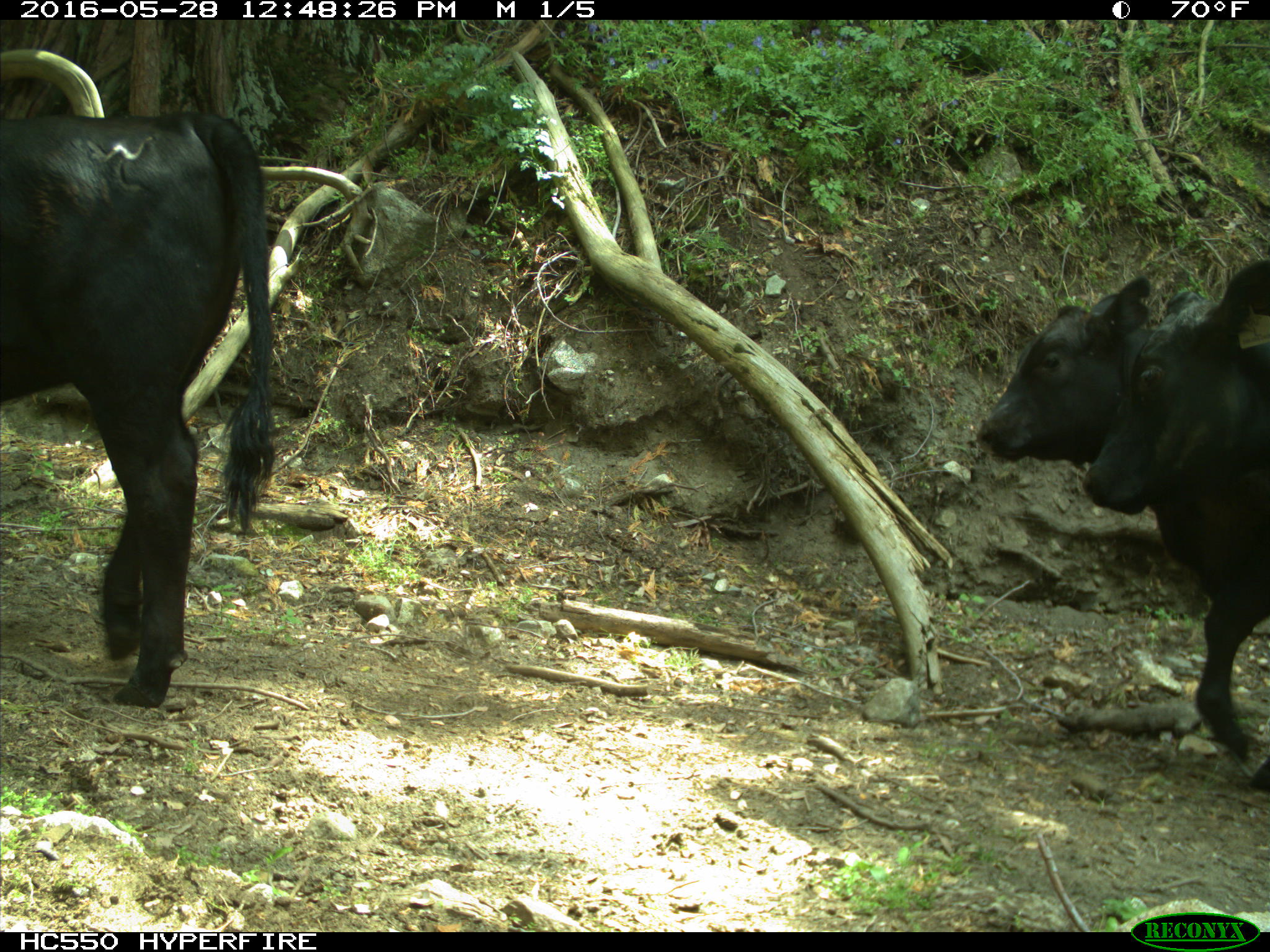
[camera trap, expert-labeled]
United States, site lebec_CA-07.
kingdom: Animalia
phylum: Chordata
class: Mammalia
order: Artiodactyla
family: Bovidae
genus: Bos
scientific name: Bos taurus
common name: domestic cow